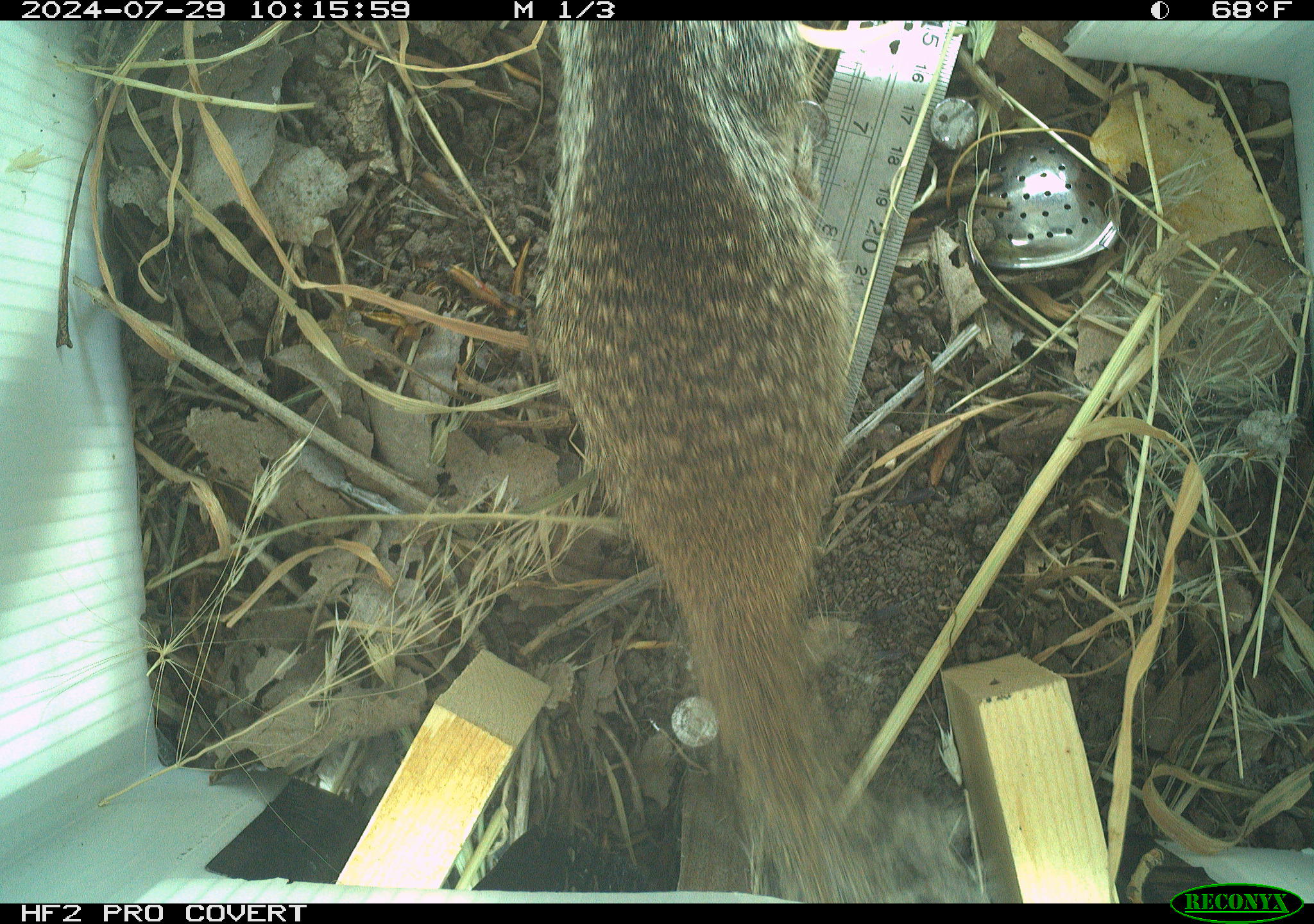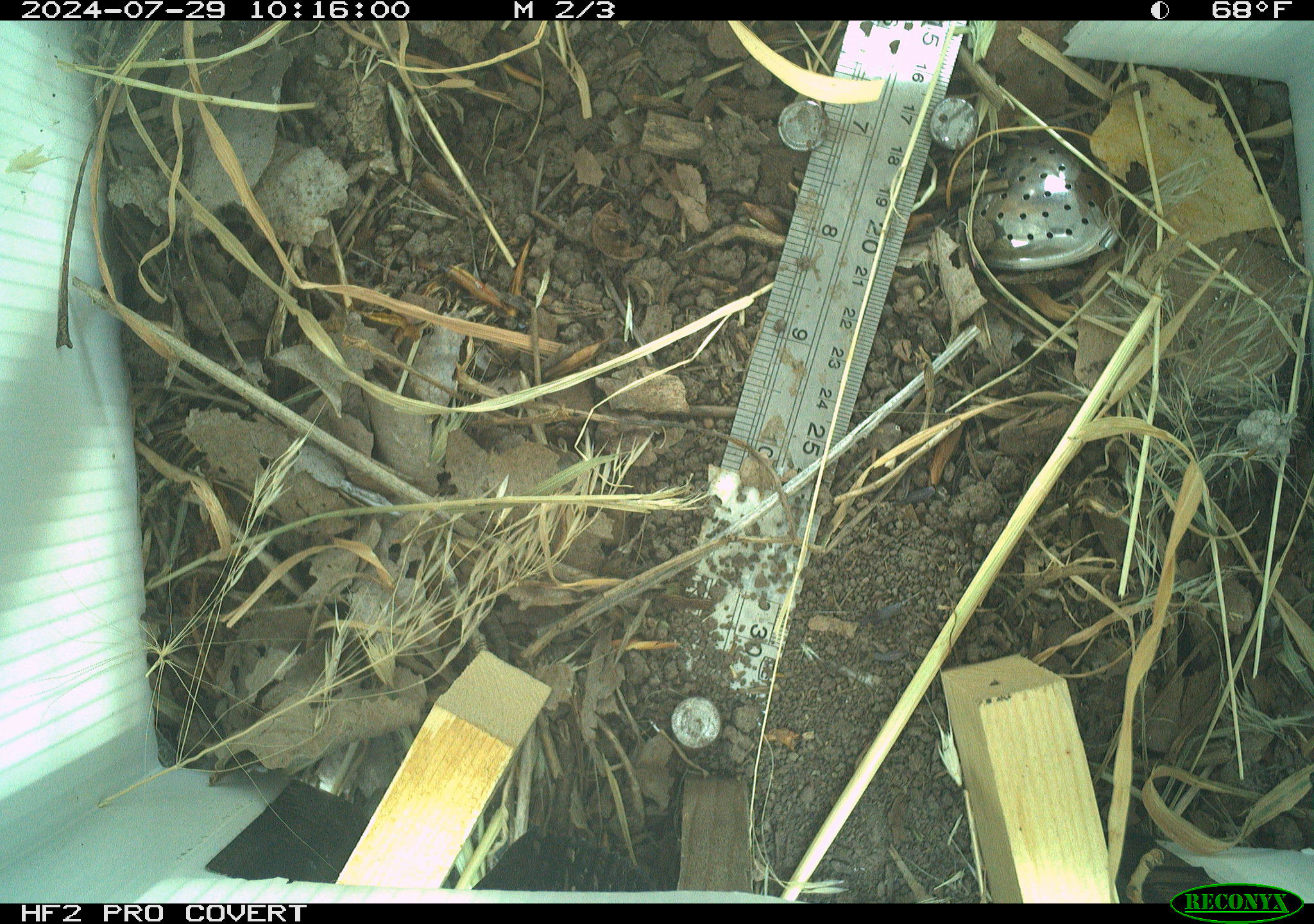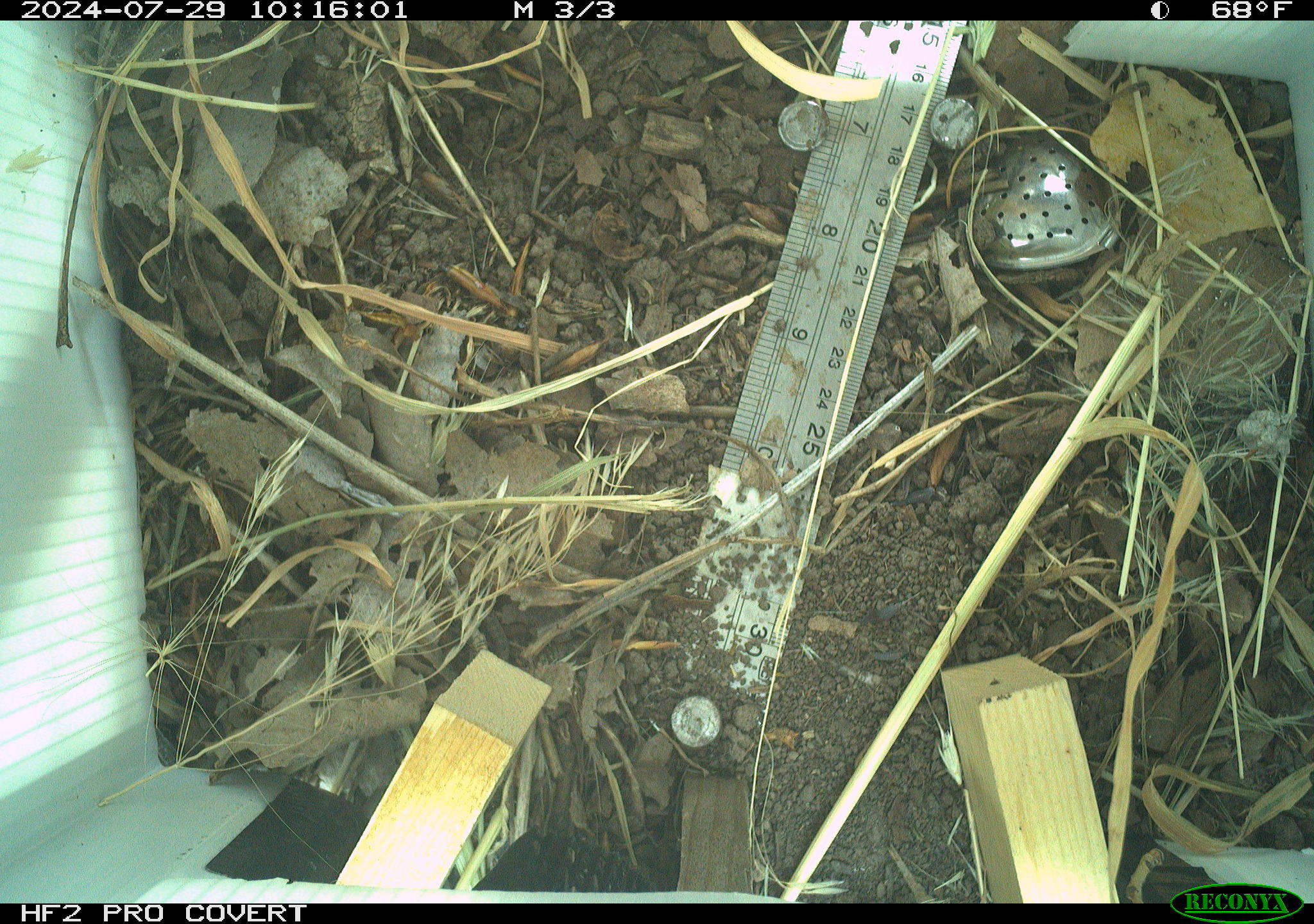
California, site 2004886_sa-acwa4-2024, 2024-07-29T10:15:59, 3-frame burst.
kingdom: Animalia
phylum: Chordata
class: Mammalia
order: Rodentia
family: Sciuridae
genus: Otospermophilus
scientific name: Otospermophilus beecheyi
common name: california ground squirrel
California ground squirrel (Otospermophilus beecheyi).